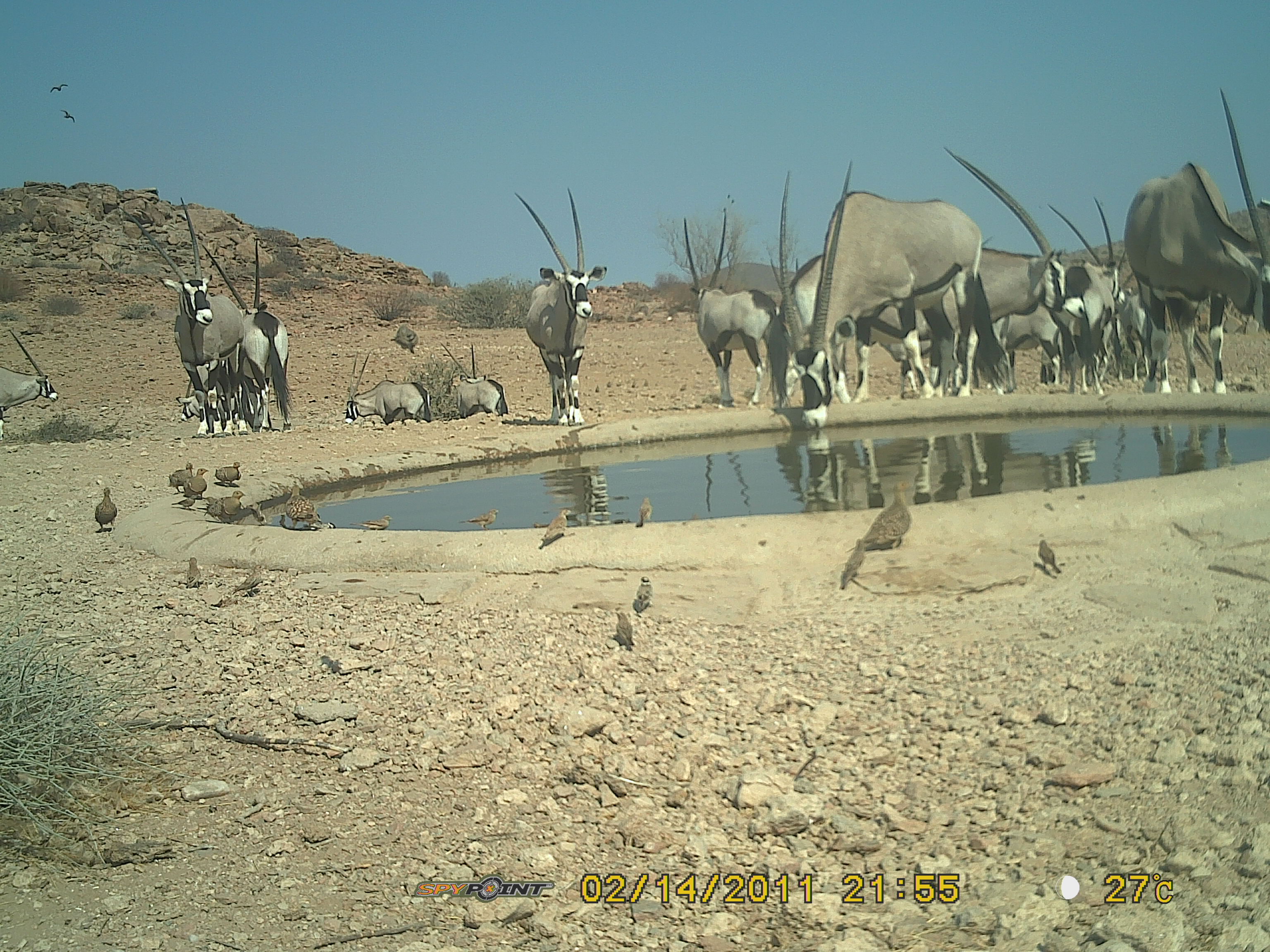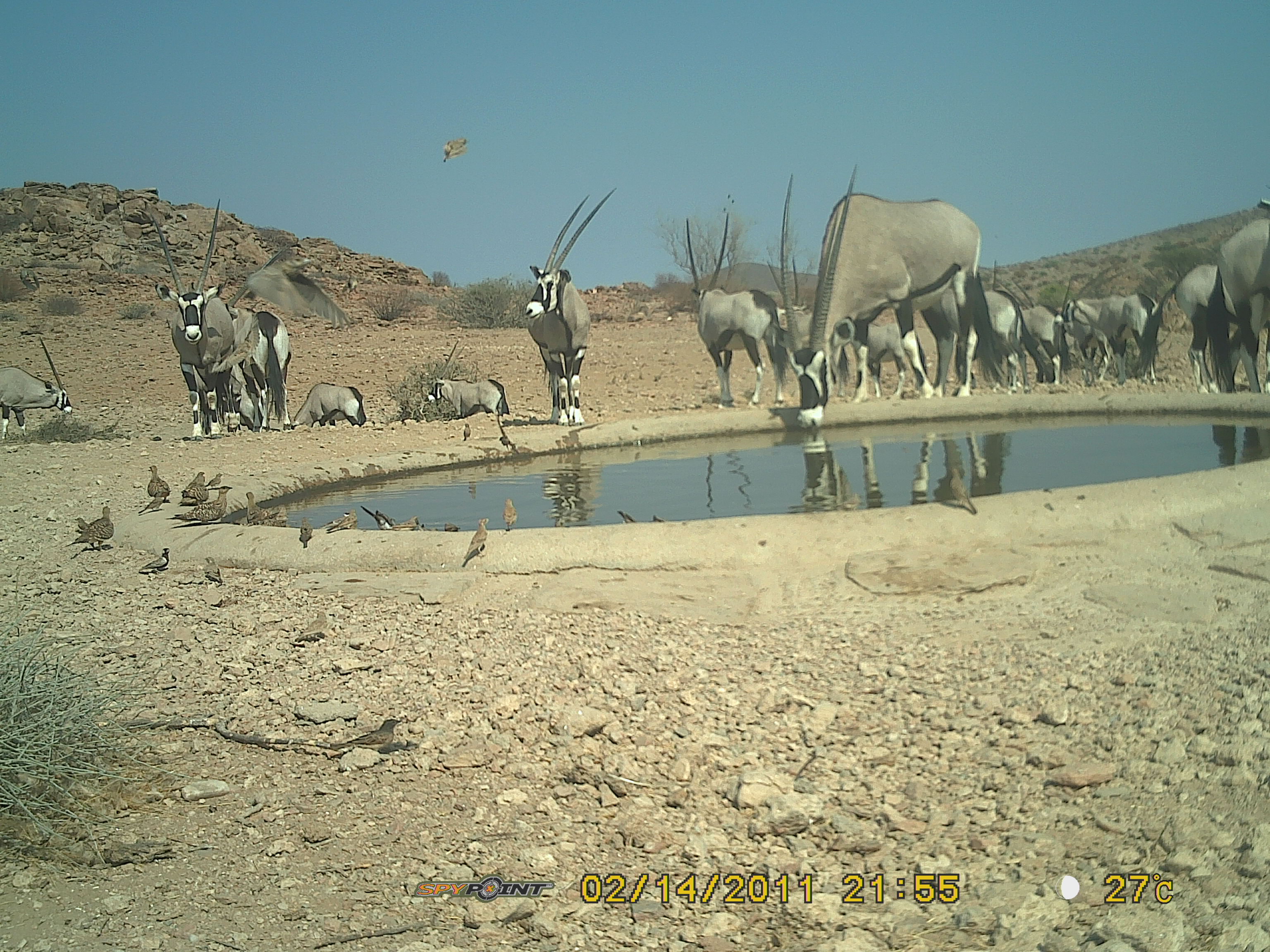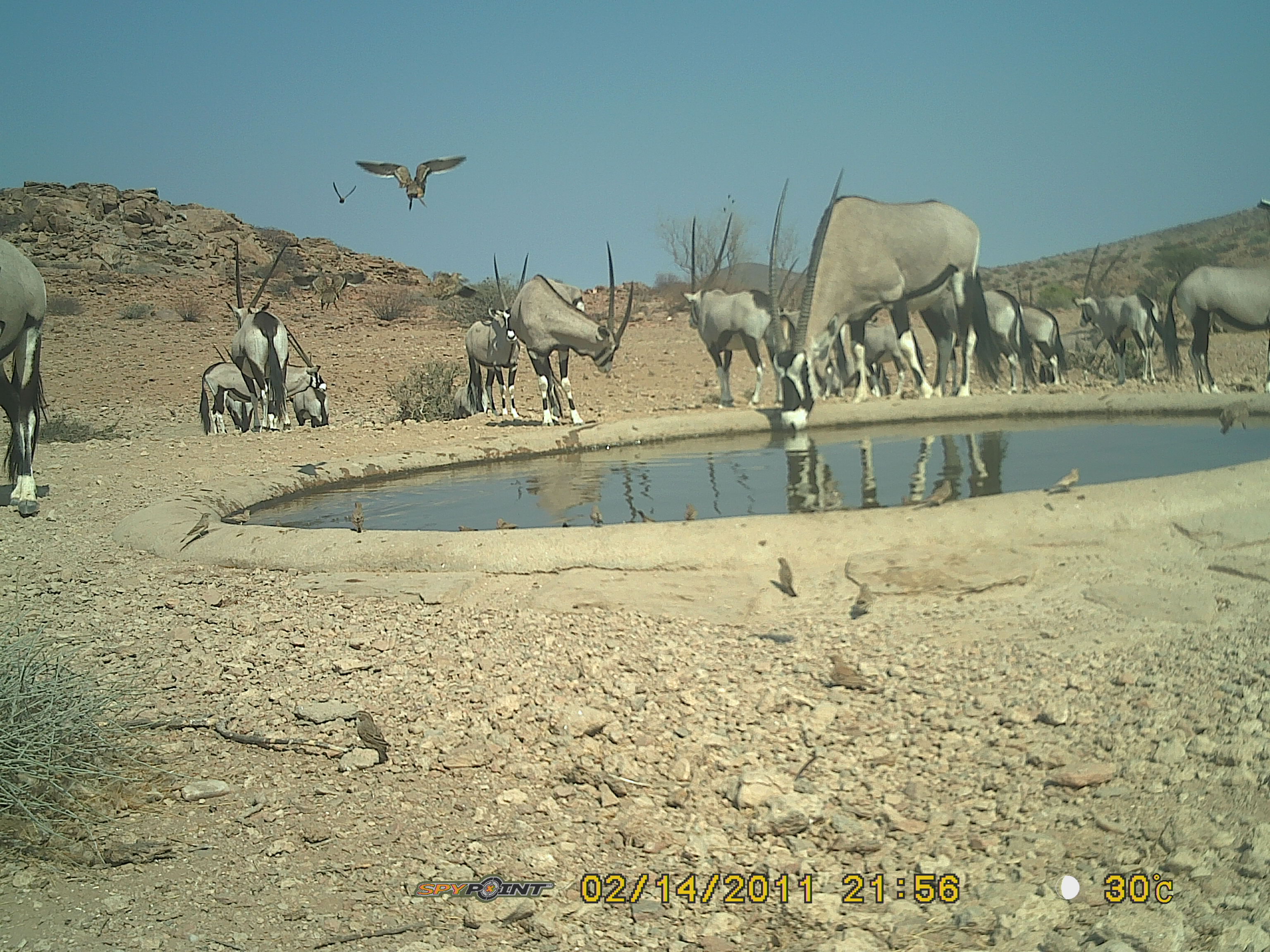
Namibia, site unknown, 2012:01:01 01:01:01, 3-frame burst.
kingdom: Animalia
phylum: Chordata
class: Mammalia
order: Artiodactyla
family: Bovidae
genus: Oryx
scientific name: Oryx gazella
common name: gemsbok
Oryx gazella (gemsbok).